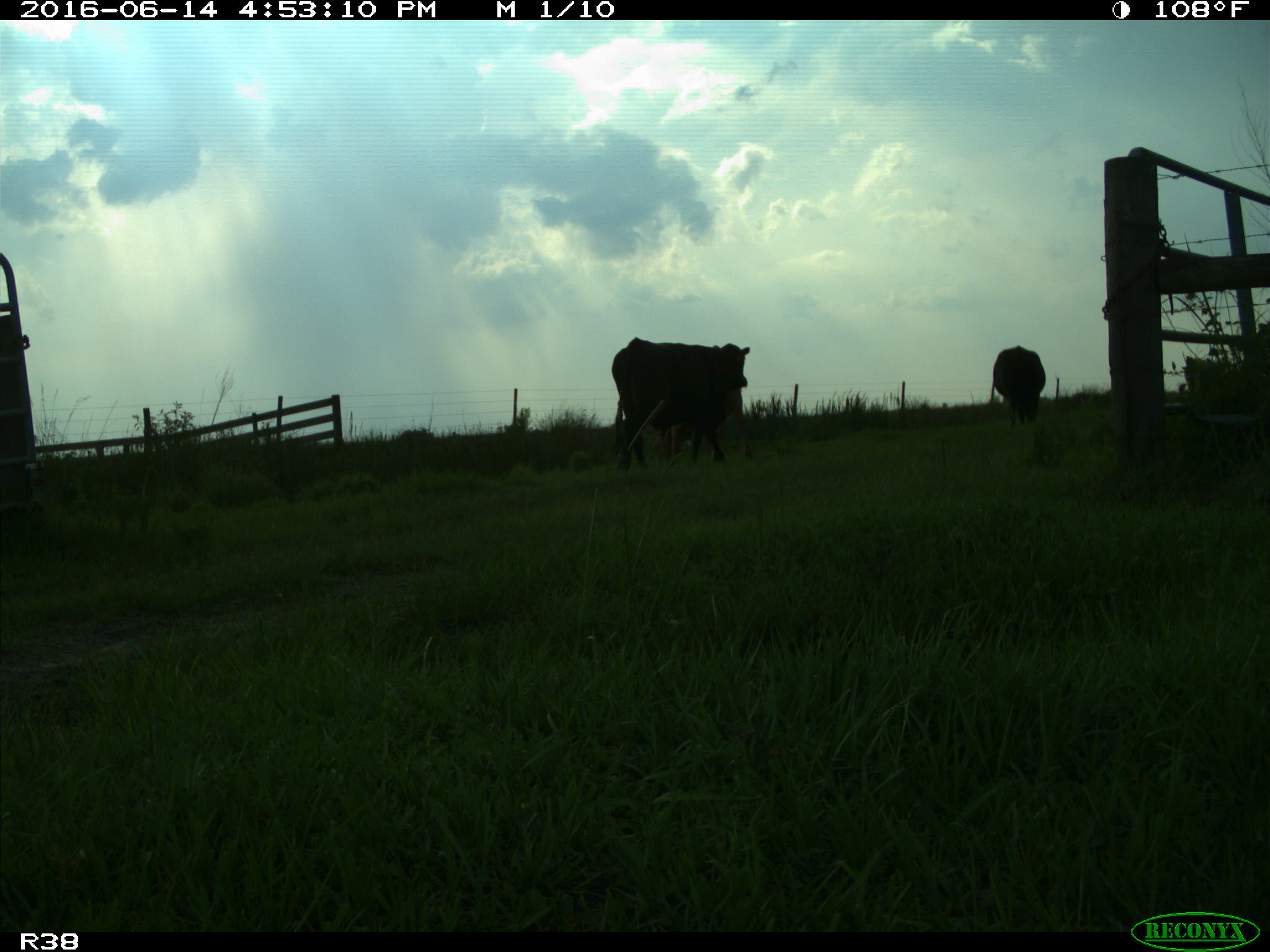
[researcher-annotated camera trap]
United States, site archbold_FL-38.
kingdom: Animalia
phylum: Chordata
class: Mammalia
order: Artiodactyla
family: Bovidae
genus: Bos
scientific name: Bos taurus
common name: domestic cow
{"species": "Bos taurus (domestic cow)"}